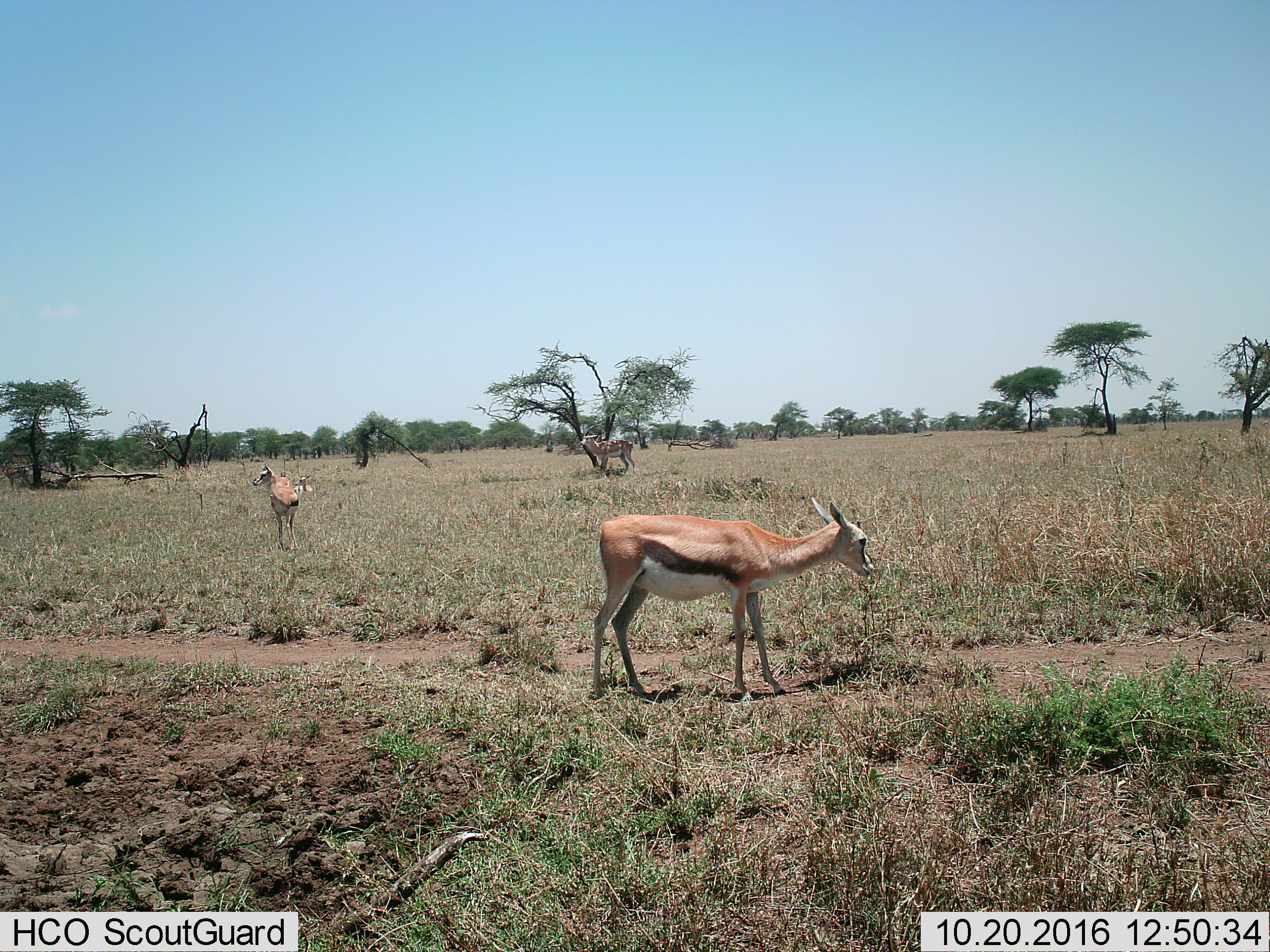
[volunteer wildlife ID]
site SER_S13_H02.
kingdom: Animalia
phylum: Chordata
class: Mammalia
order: Artiodactyla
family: Bovidae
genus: Eudorcas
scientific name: Eudorcas thomsonii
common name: thomson's gazelle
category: gazellethomsons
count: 3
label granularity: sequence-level